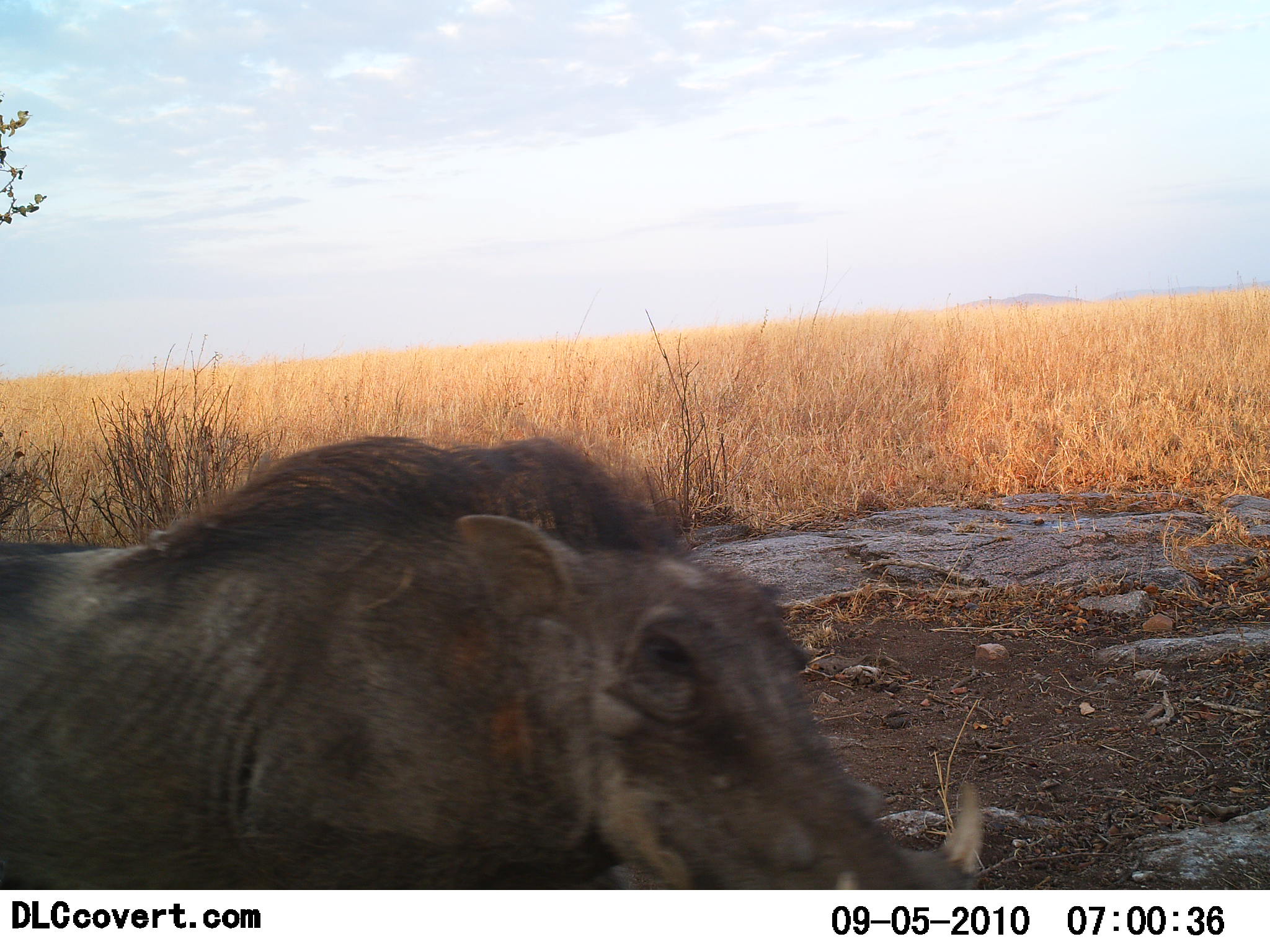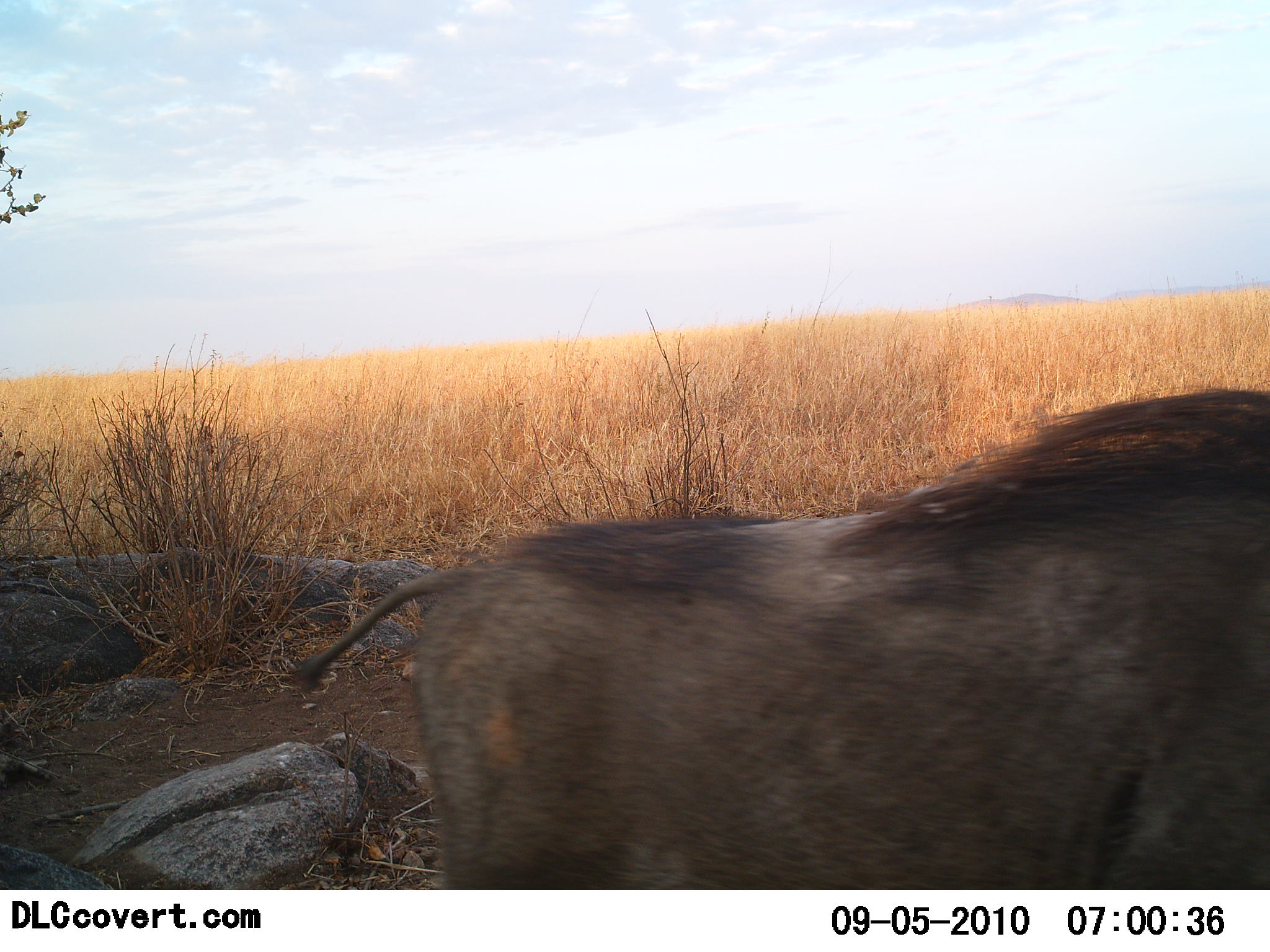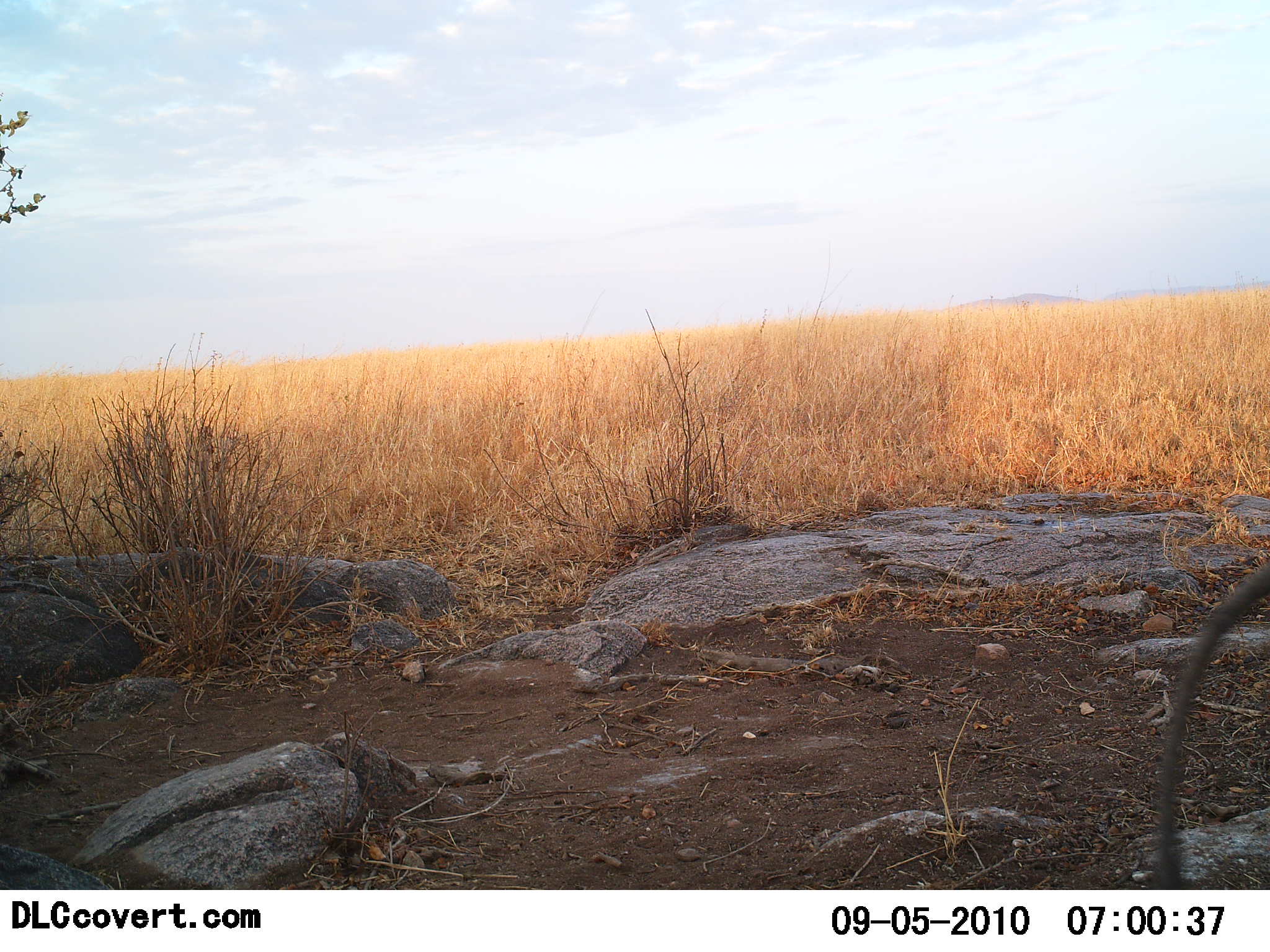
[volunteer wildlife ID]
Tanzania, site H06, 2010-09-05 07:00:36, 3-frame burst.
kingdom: Animalia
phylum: Chordata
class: Mammalia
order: Artiodactyla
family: Suidae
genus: Phacochoerus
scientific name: Phacochoerus africanus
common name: warthog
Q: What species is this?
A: Warthog (Phacochoerus africanus).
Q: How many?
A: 1.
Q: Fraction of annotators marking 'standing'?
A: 0%.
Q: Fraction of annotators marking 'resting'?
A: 0%.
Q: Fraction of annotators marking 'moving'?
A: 100%.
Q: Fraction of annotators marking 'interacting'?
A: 0%.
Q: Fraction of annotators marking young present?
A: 0%.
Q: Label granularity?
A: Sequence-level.